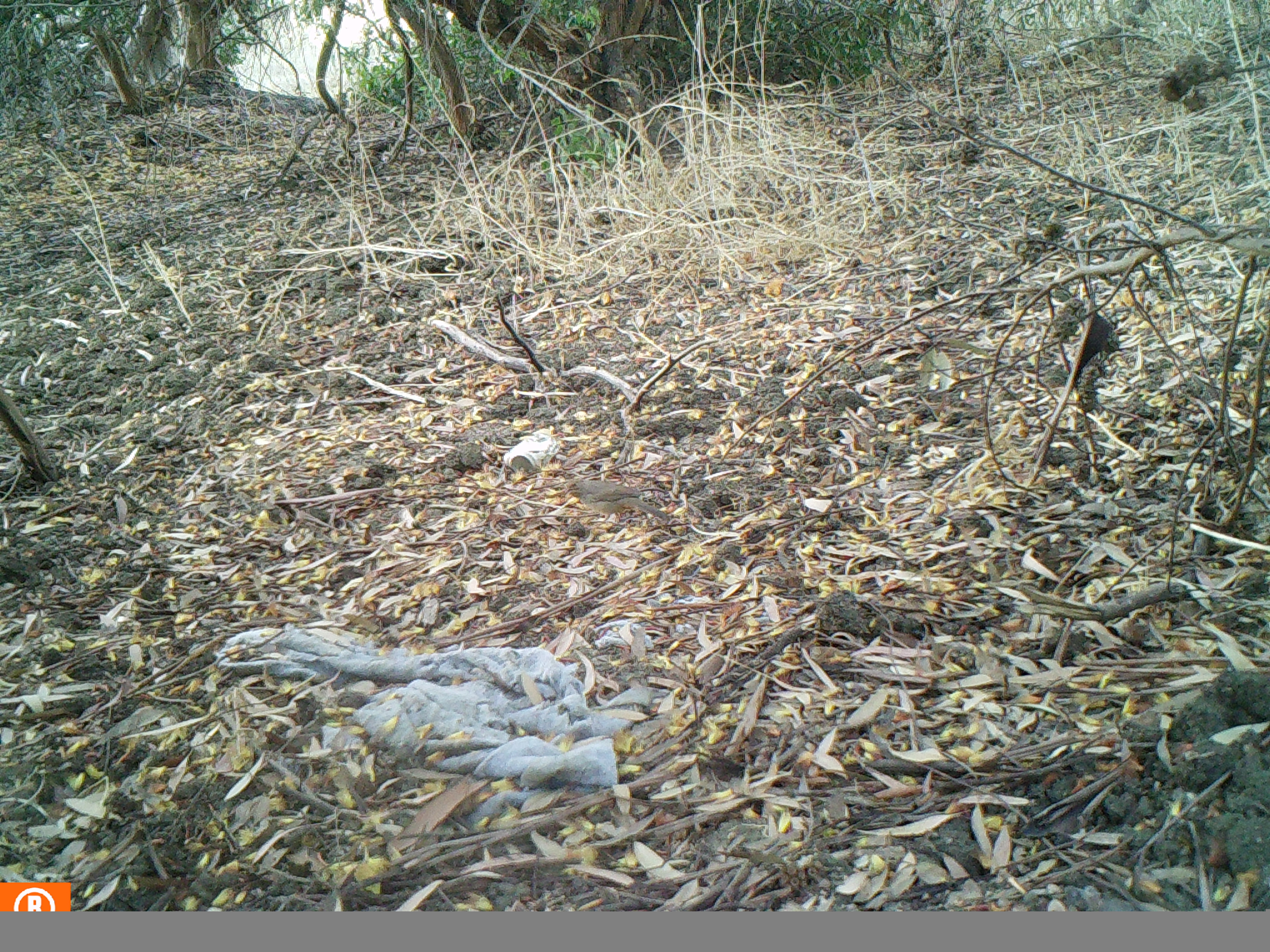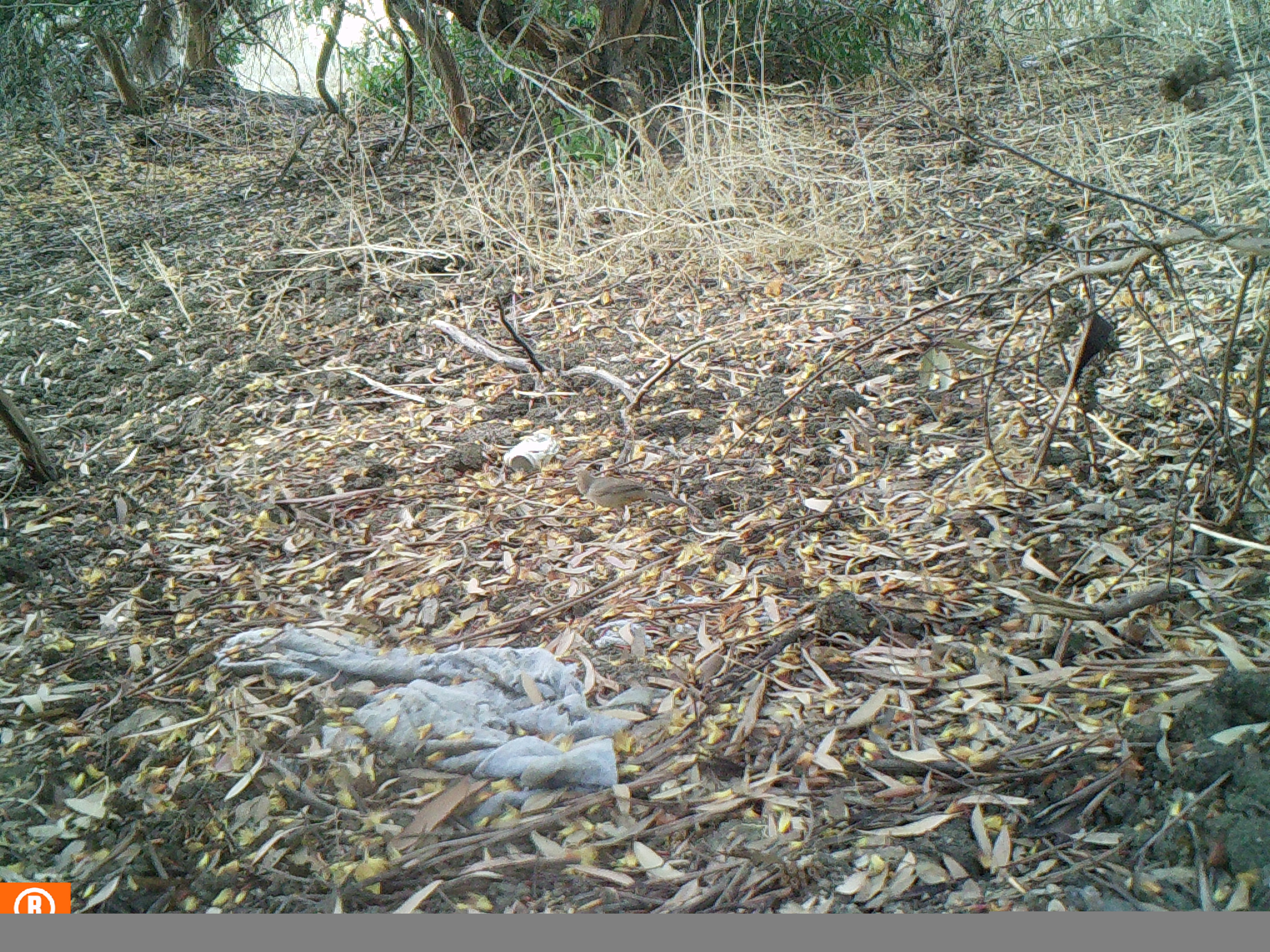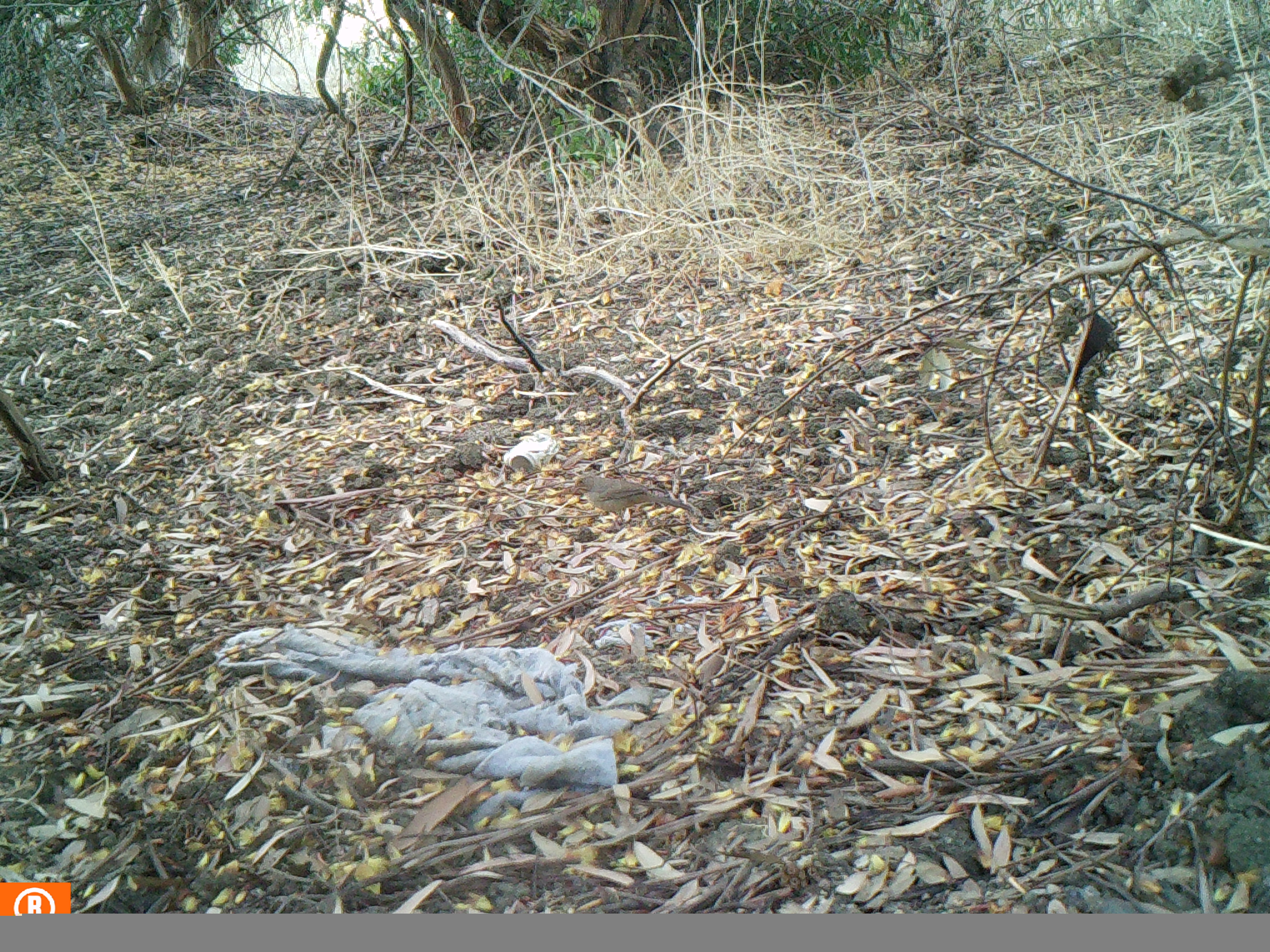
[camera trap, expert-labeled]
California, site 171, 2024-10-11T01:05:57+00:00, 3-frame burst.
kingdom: Animalia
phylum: Chordata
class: Aves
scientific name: Aves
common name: bird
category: unknown bird